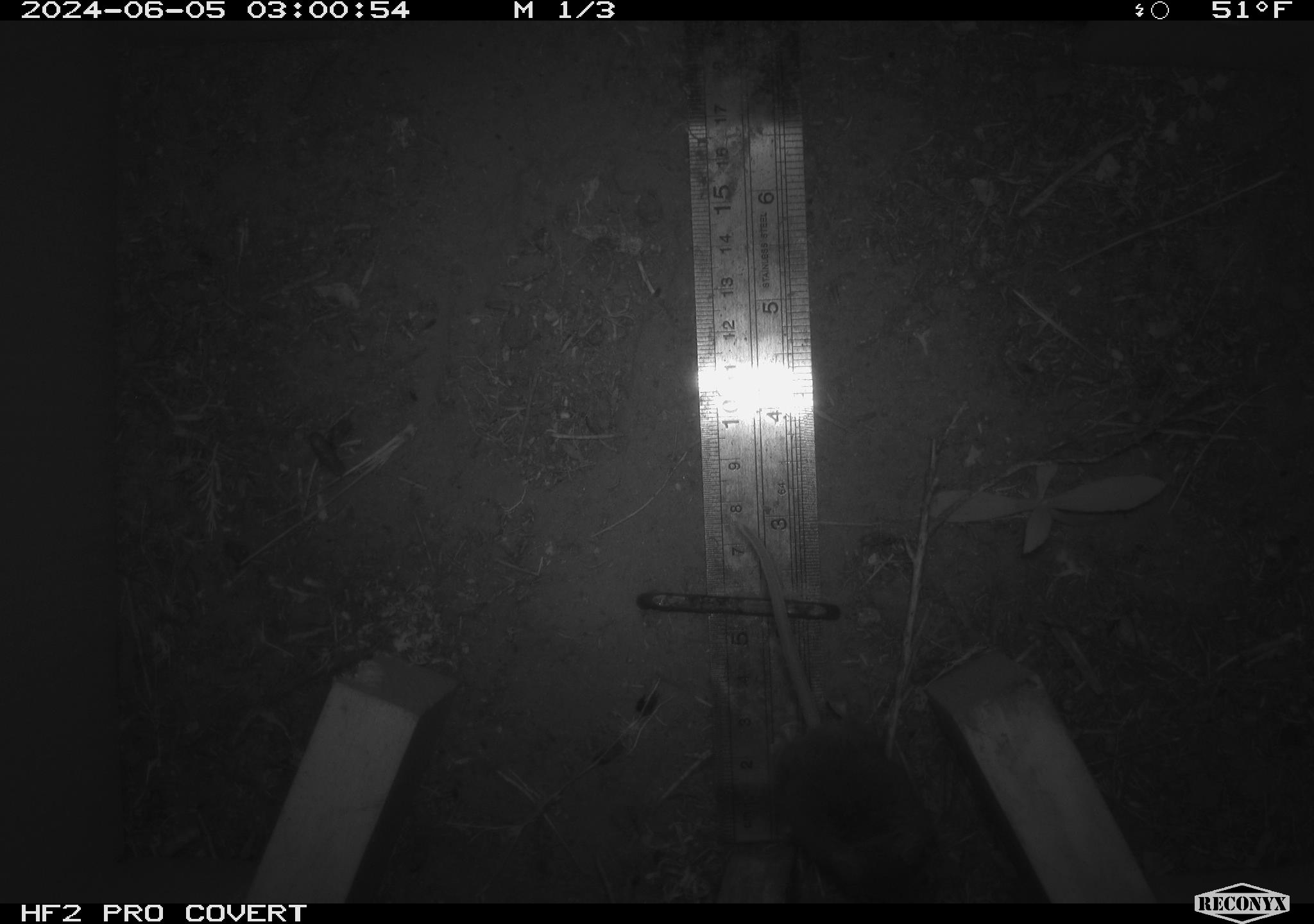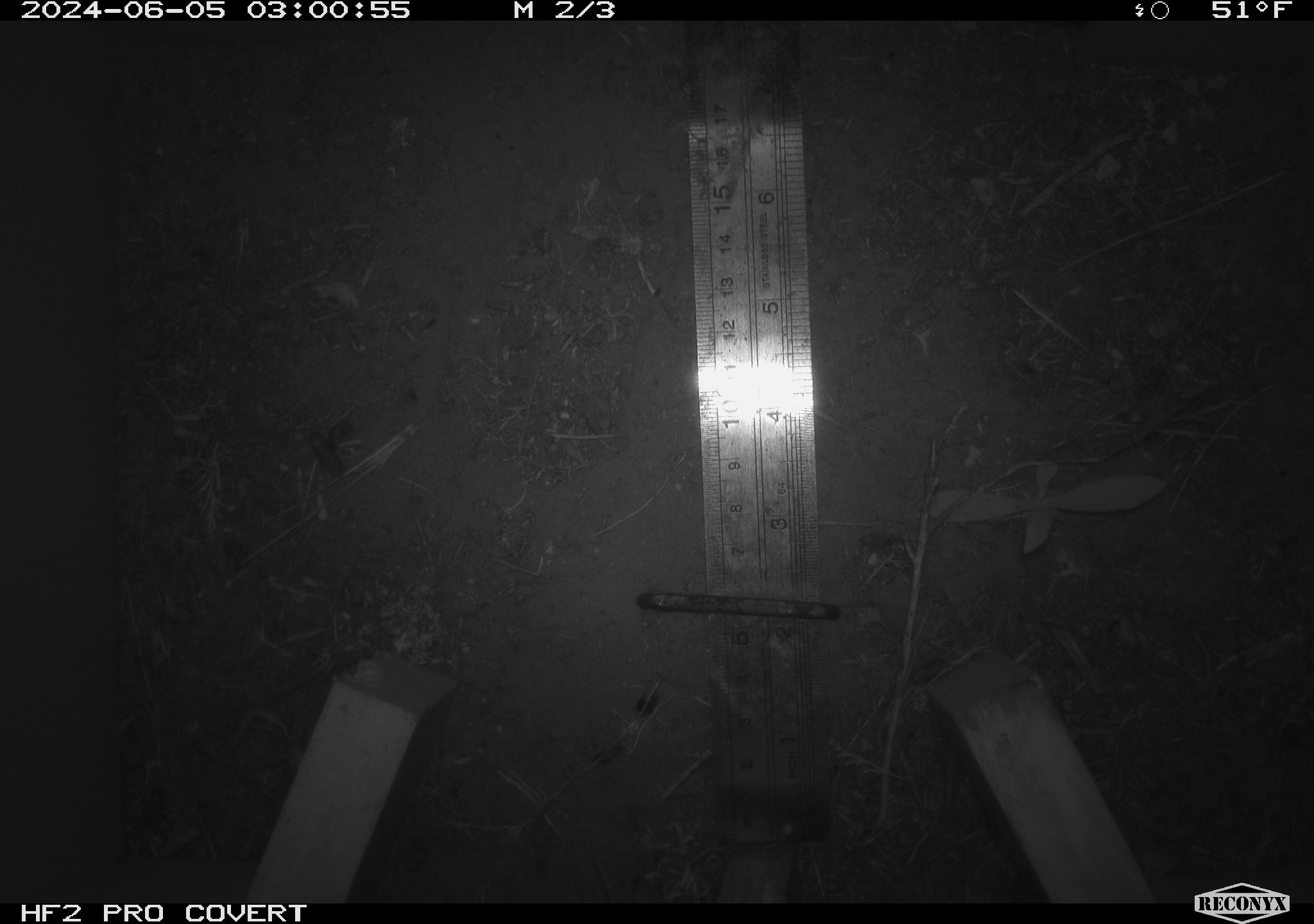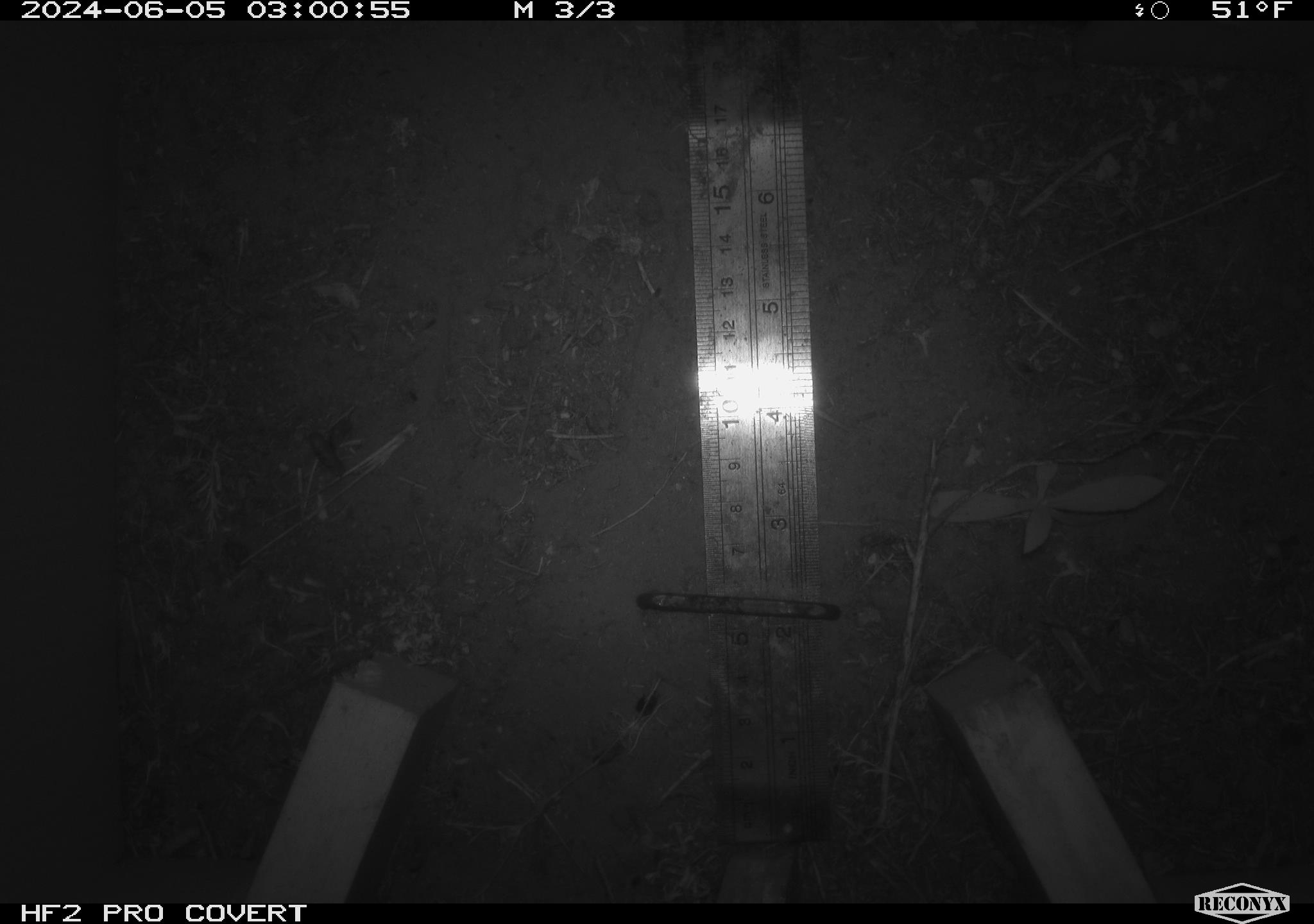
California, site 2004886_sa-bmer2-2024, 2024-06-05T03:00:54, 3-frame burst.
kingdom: Animalia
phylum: Chordata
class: Mammalia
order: Rodentia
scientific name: Rodentia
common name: mouse species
Mouse species (Rodentia).